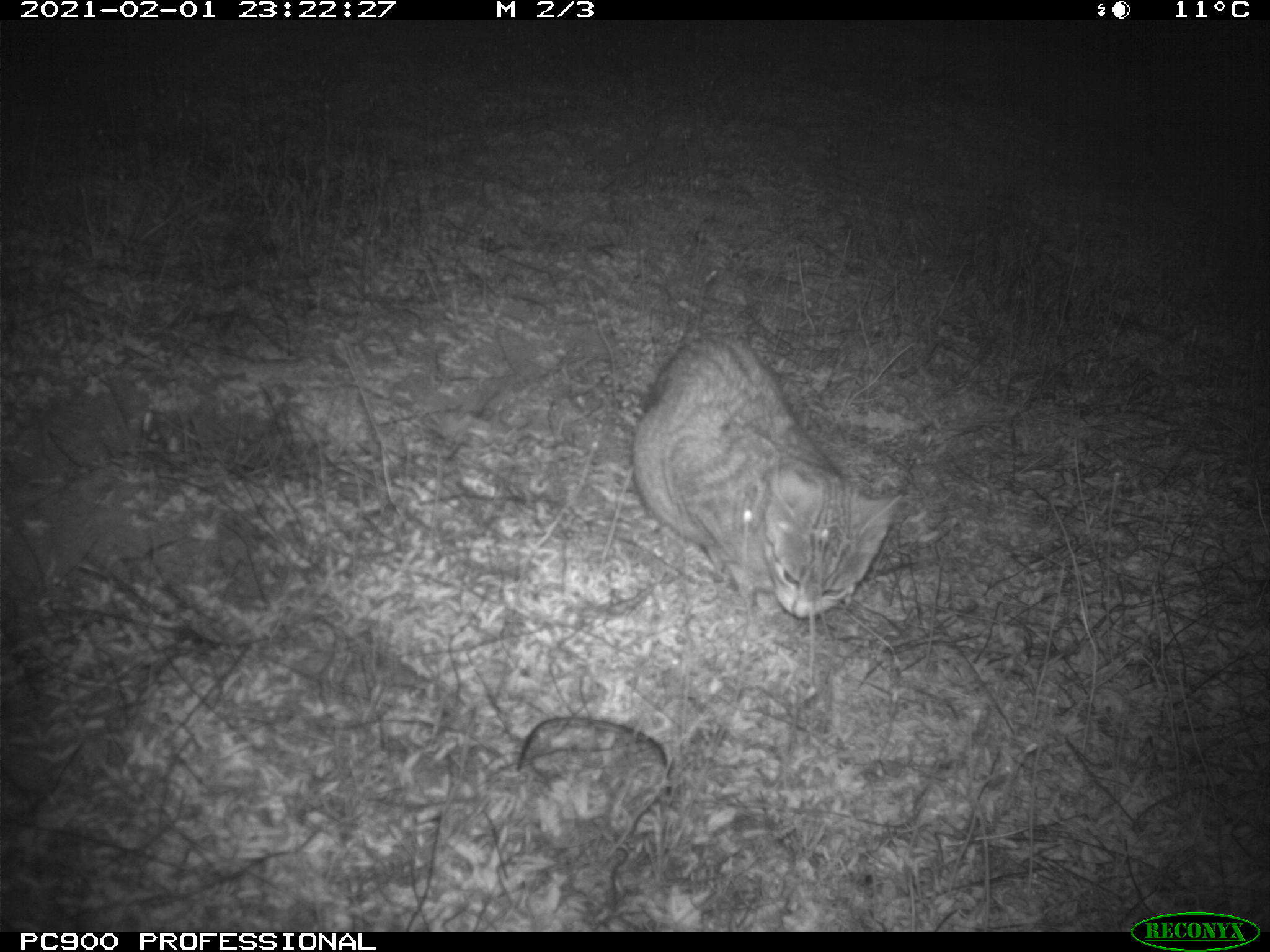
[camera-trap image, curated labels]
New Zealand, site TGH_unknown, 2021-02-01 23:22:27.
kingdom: Animalia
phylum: Chordata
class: Mammalia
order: Carnivora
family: Felidae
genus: Felis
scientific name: Felis catus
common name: domestic cat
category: cat